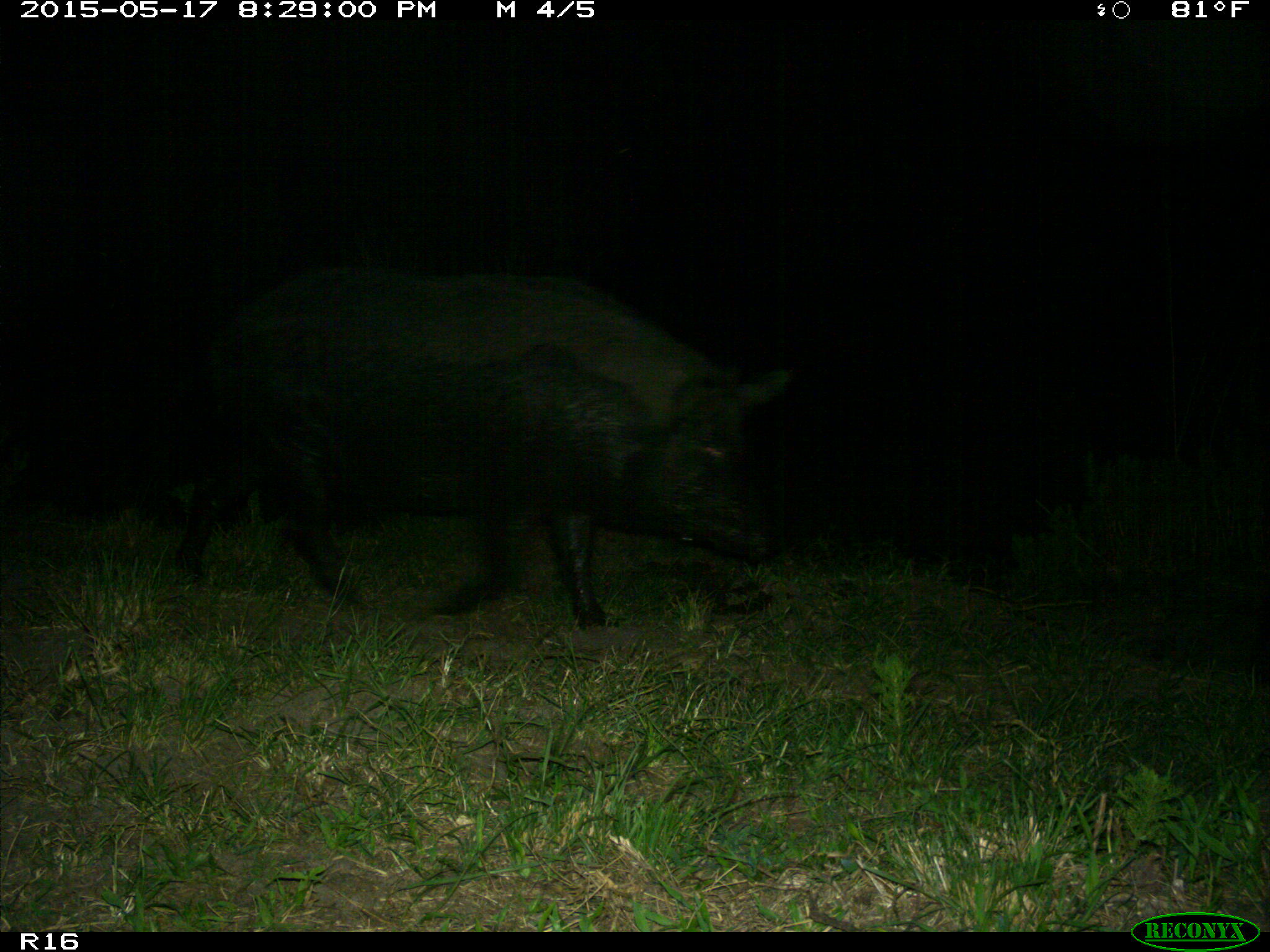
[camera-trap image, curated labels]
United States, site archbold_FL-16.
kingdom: Animalia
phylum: Chordata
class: Mammalia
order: Artiodactyla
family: Suidae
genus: Sus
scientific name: Sus scrofa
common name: wild boar